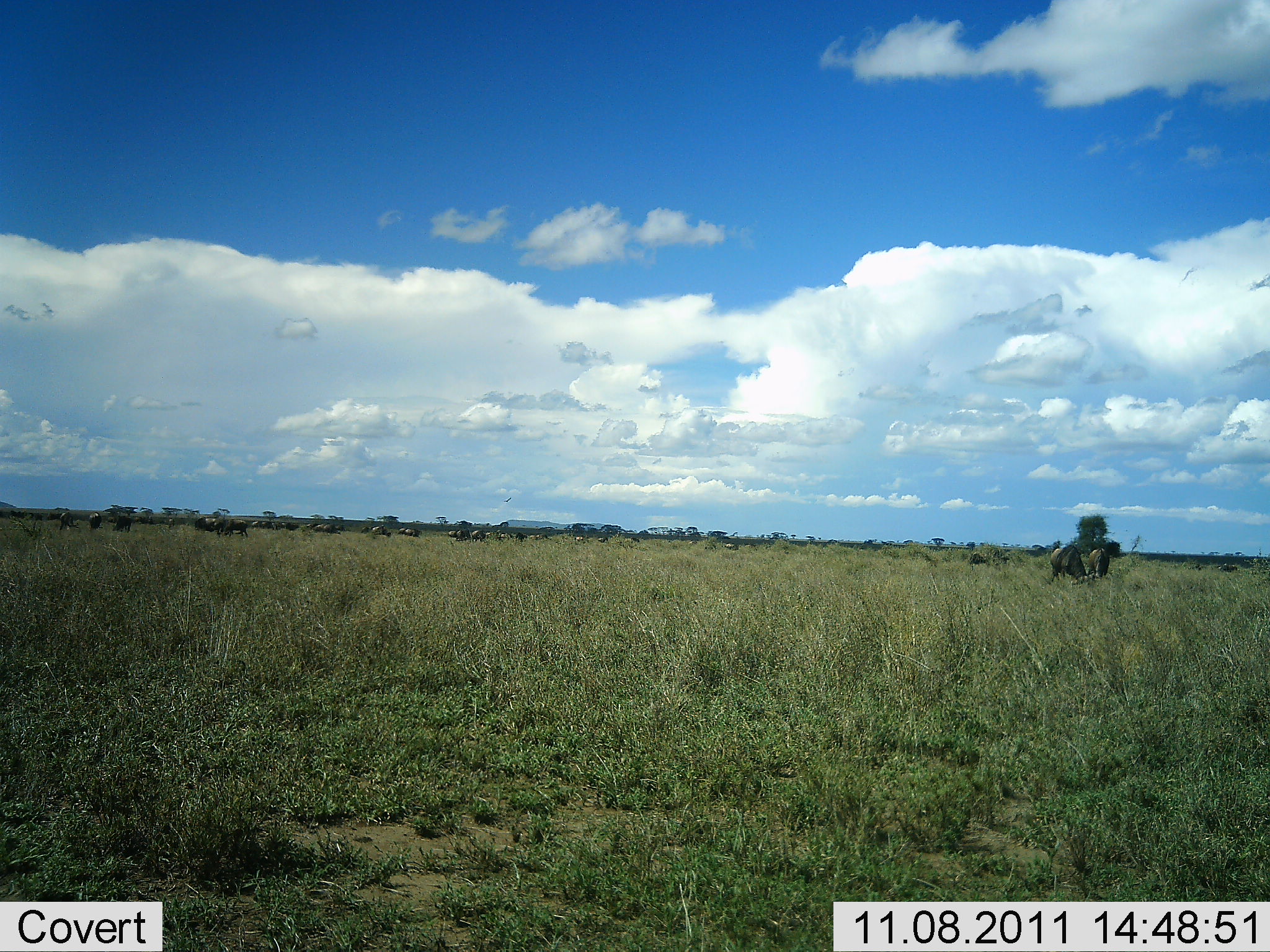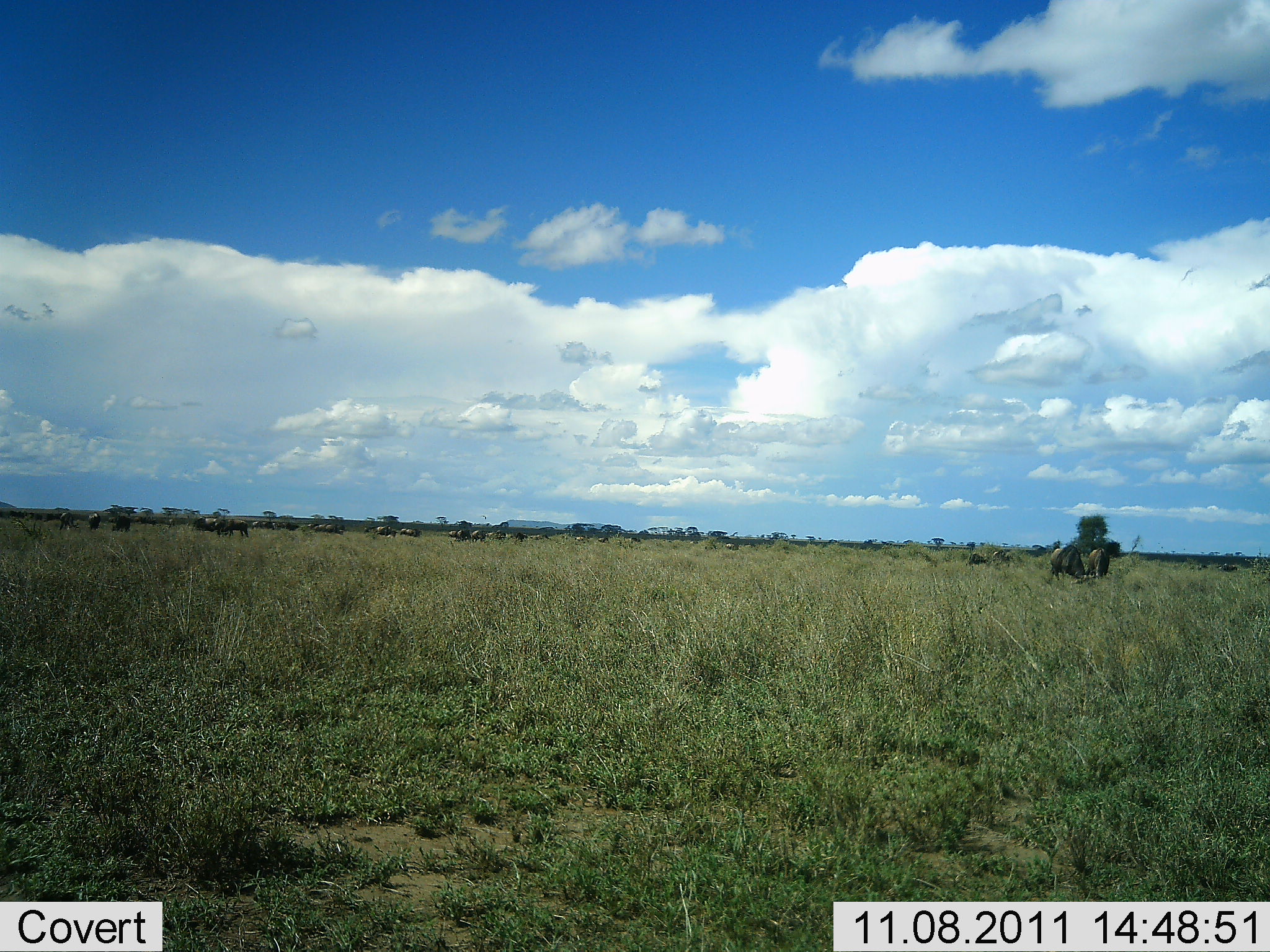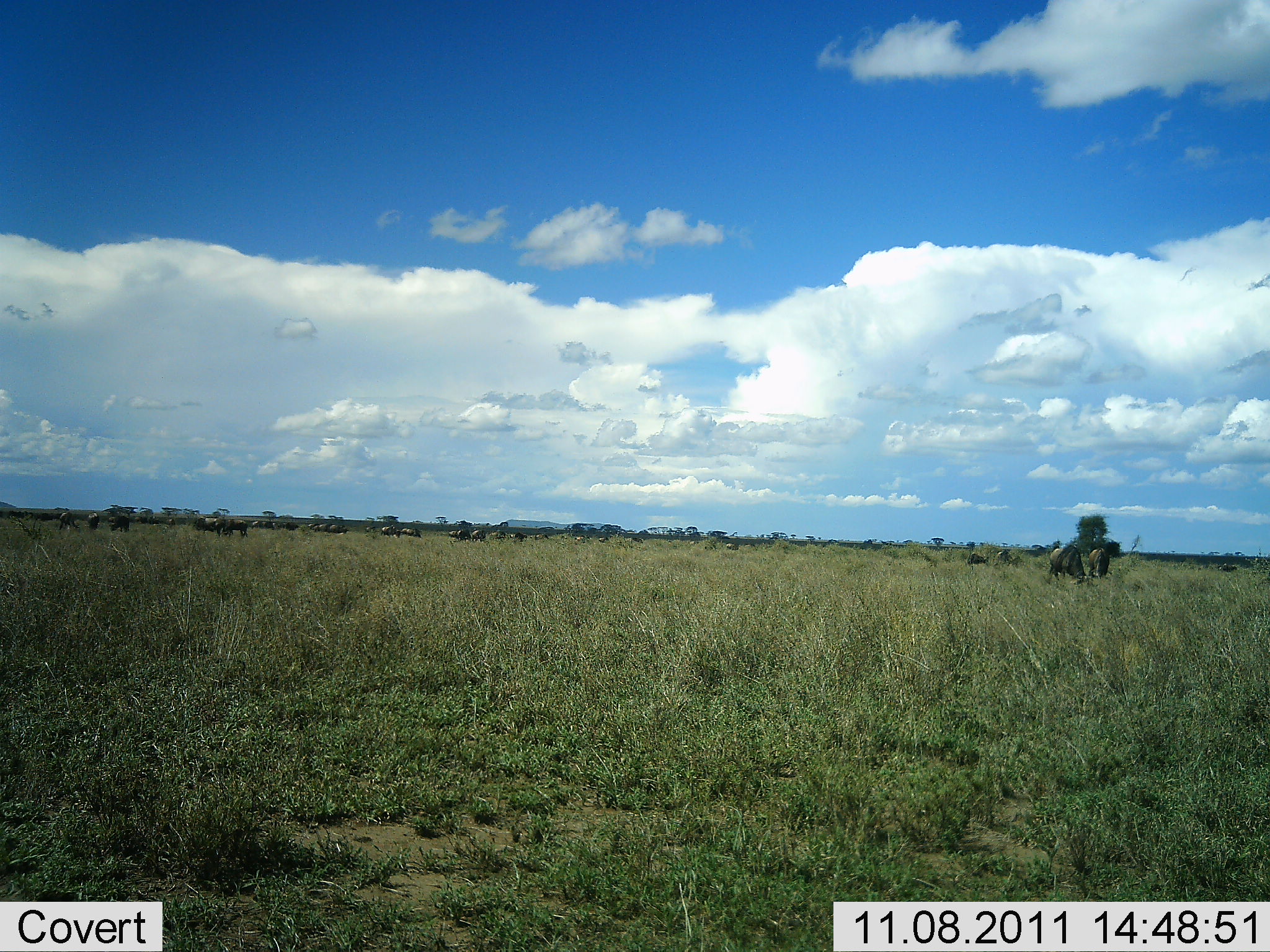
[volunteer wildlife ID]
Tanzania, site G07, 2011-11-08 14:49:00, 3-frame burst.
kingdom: Animalia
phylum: Chordata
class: Mammalia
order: Artiodactyla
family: Bovidae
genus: Connochaetes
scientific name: Connochaetes taurinus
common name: blue wildebeest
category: wildebeest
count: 11-50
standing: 30%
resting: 0%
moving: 30%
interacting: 0%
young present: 0%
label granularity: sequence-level